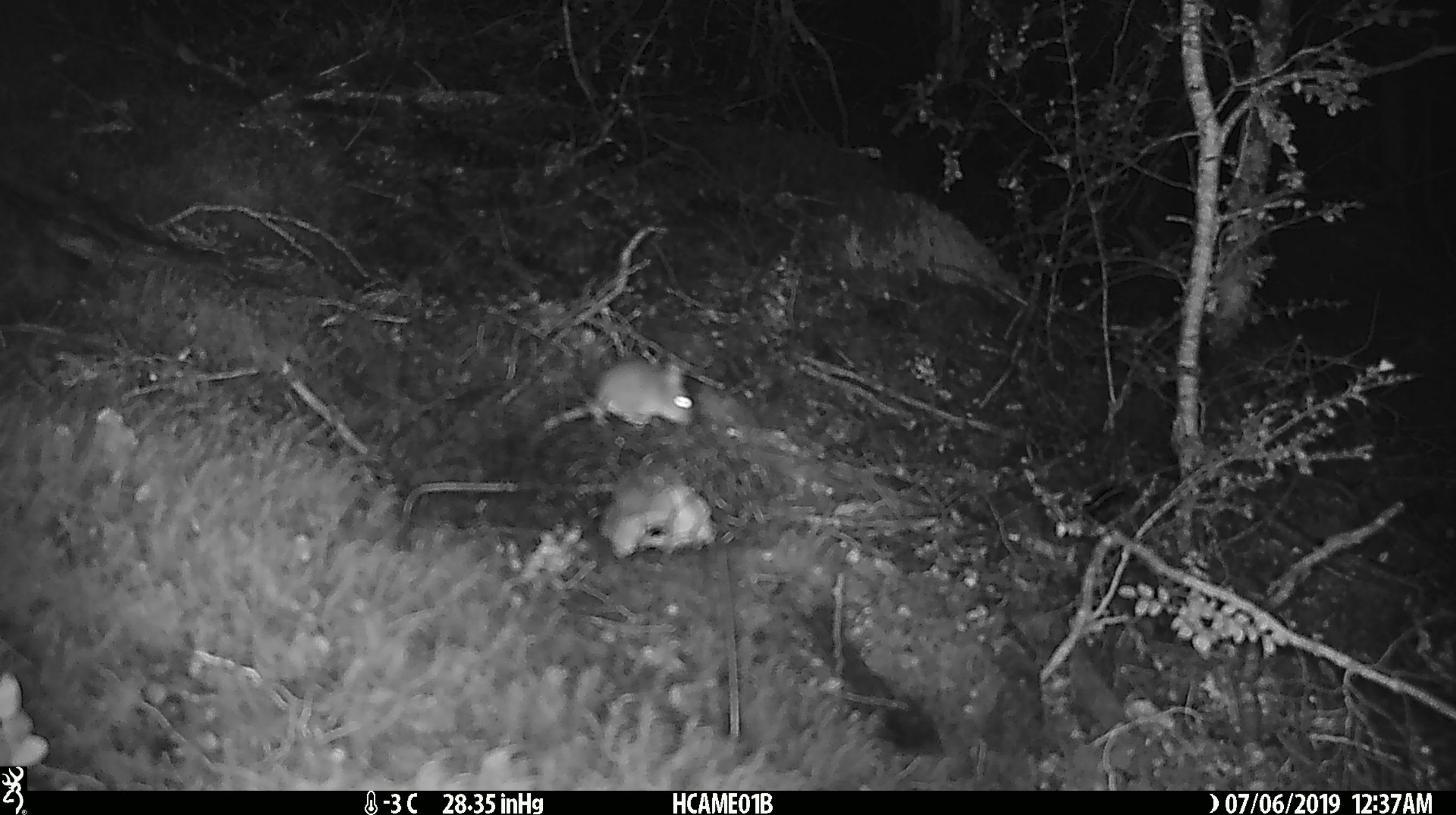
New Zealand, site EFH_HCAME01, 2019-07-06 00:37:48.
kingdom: Animalia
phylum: Chordata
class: Mammalia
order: Rodentia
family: Muridae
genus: Mus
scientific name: Mus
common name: mouse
Mouse (Mus).